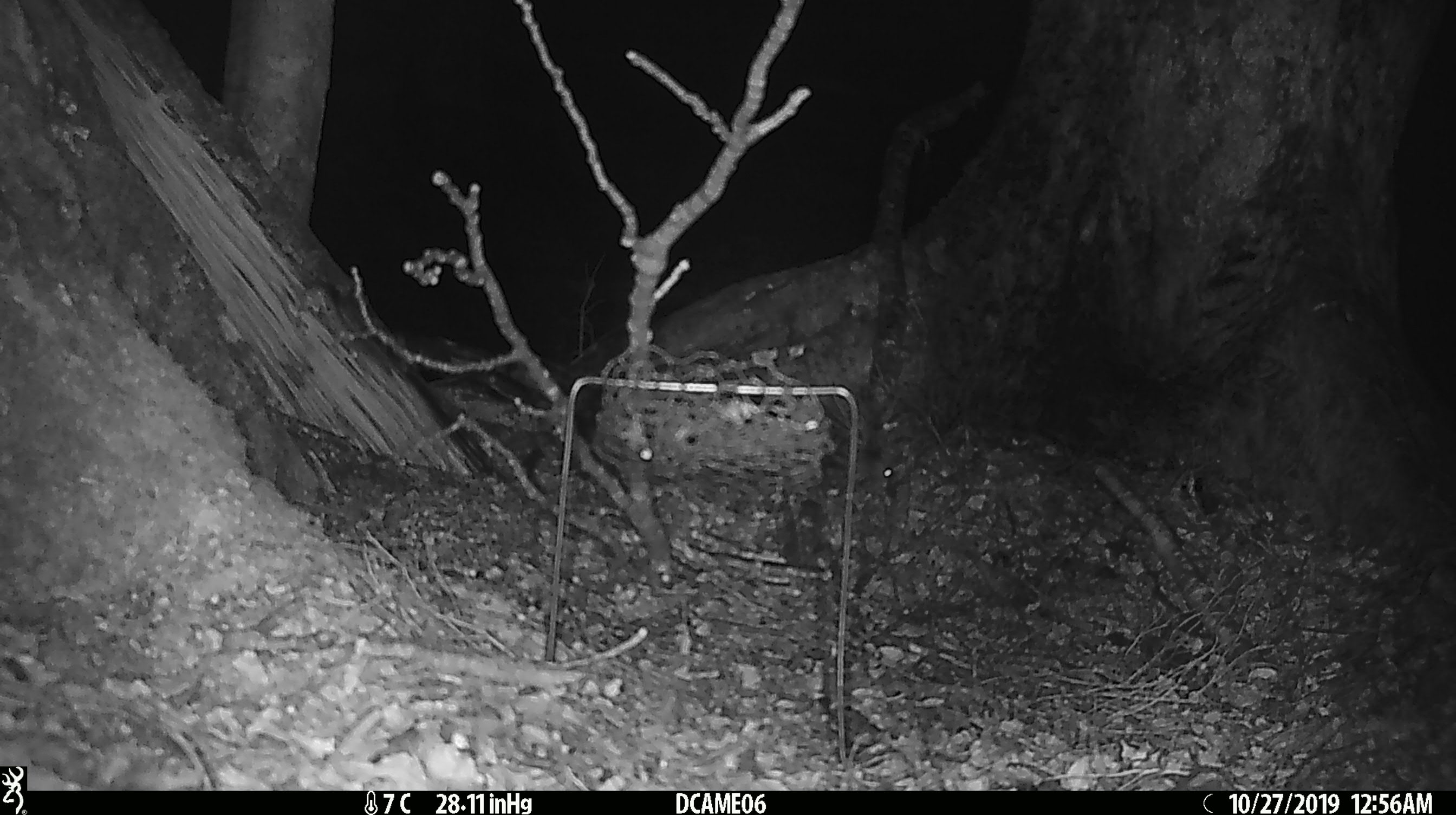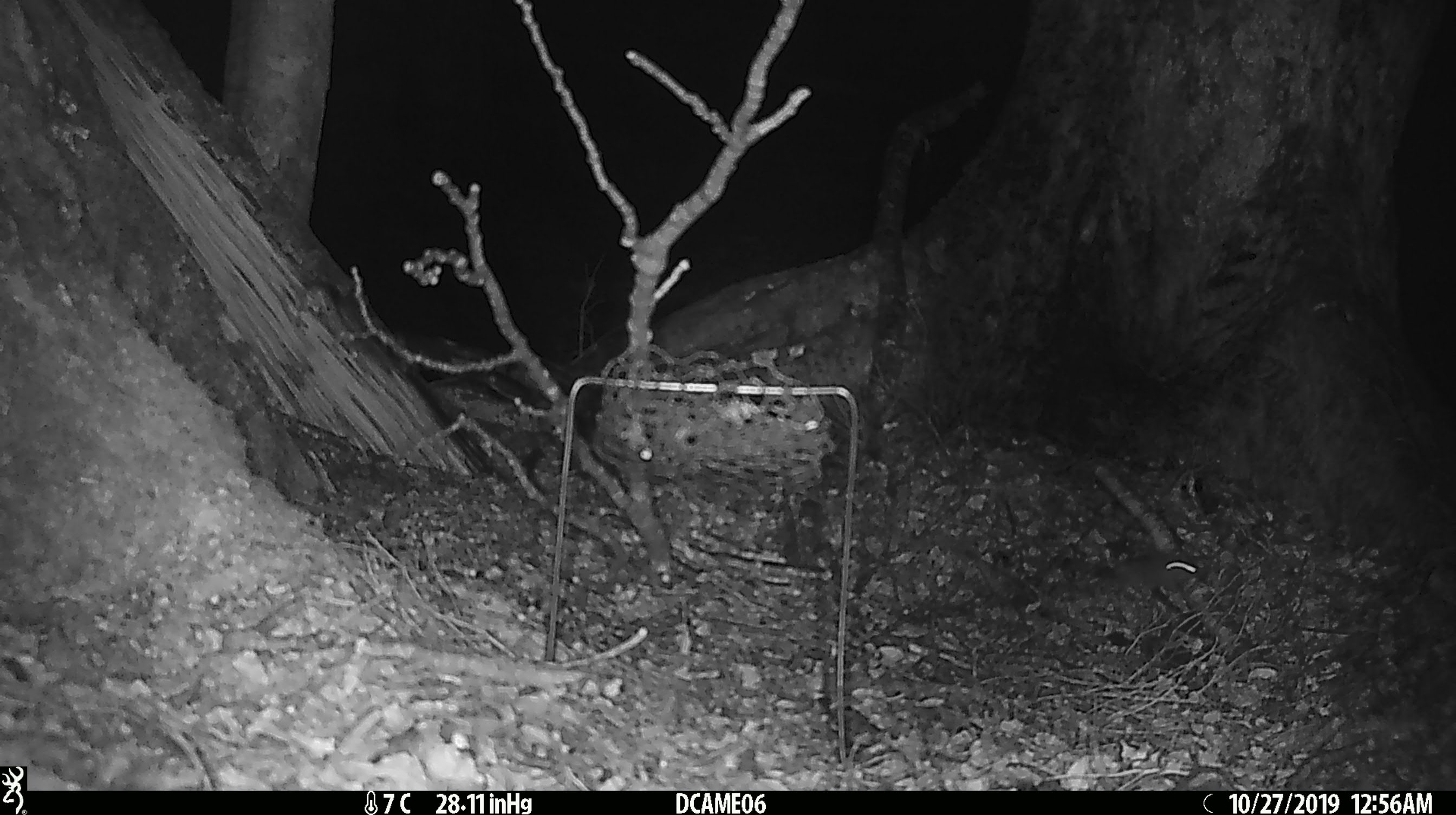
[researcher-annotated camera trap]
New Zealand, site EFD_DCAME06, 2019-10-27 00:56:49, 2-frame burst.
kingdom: Animalia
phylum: Chordata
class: Mammalia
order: Rodentia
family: Muridae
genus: Mus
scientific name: Mus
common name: mouse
Mouse (Mus).